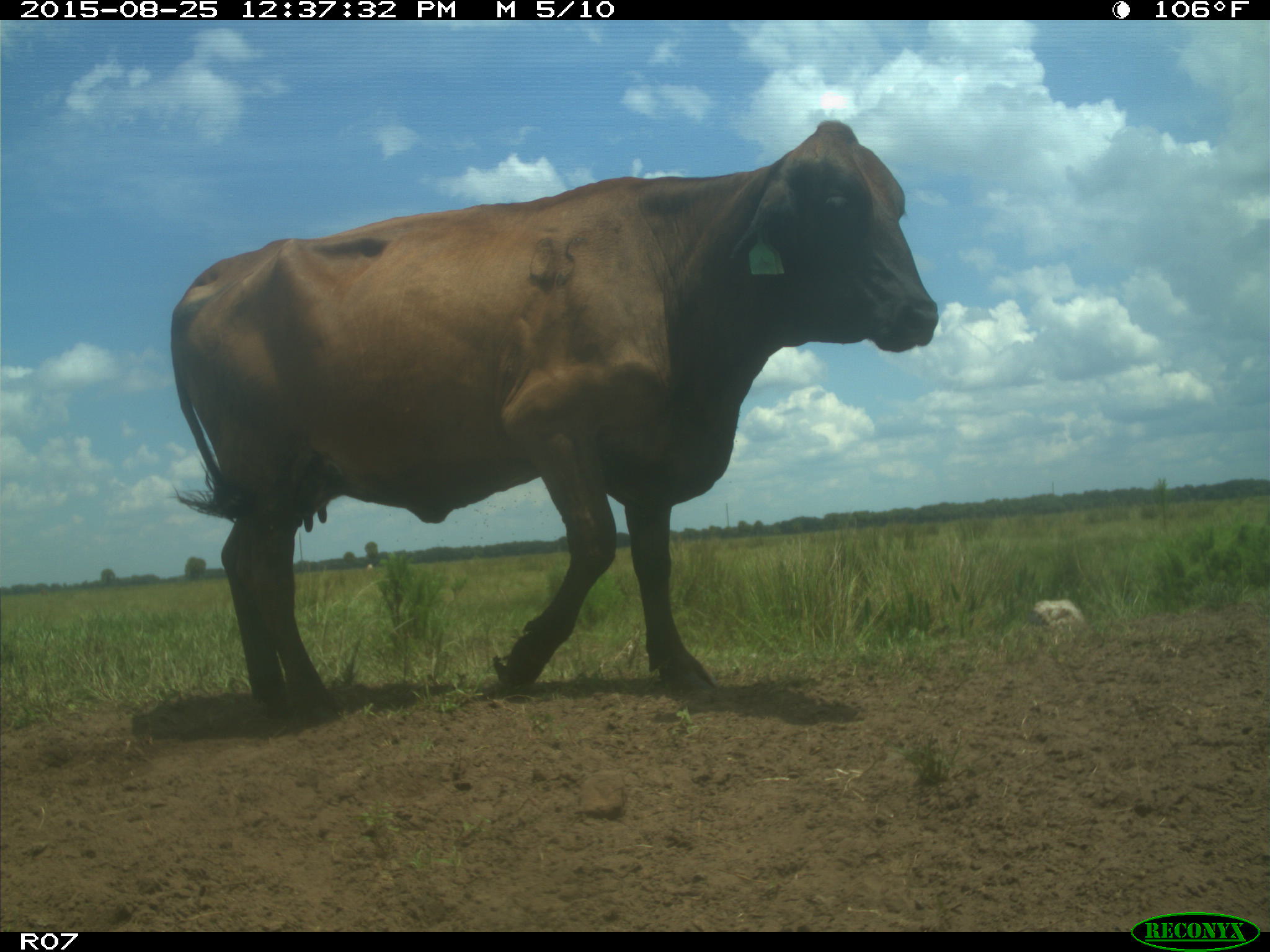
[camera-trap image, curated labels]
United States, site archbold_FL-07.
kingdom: Animalia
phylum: Chordata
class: Mammalia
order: Artiodactyla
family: Bovidae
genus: Bos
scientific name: Bos taurus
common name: domestic cow